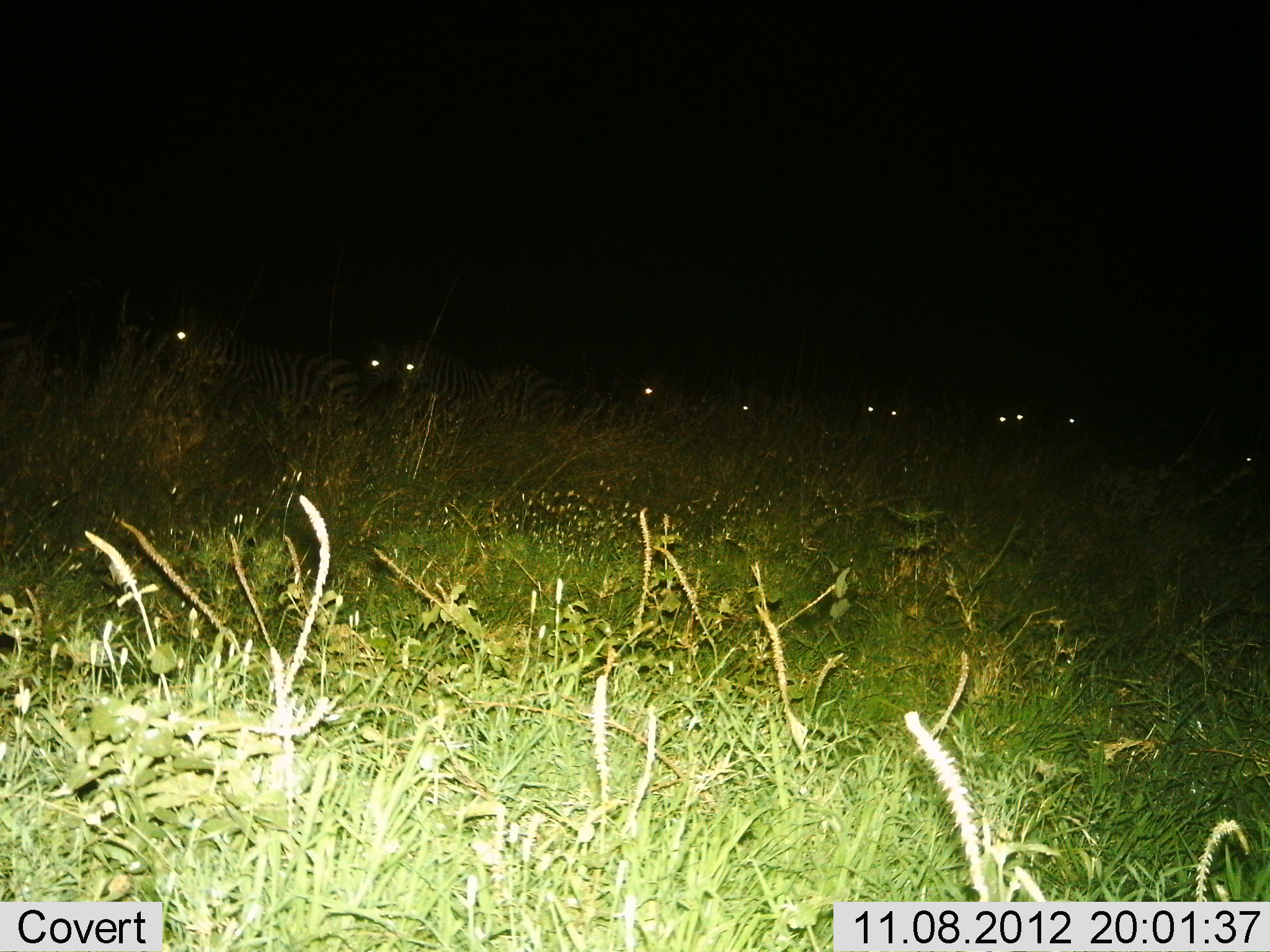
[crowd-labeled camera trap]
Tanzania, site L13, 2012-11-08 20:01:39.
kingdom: Animalia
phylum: Chordata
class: Mammalia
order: Perissodactyla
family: Equidae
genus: Equus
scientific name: Equus quagga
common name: plains zebra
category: zebra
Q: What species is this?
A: Zebra (plains zebra) (Equus quagga).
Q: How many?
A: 11-50.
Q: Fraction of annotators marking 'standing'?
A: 40%.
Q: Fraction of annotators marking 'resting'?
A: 10%.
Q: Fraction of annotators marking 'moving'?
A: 50%.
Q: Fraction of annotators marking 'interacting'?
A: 0%.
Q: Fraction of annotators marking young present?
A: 10%.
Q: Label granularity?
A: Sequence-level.